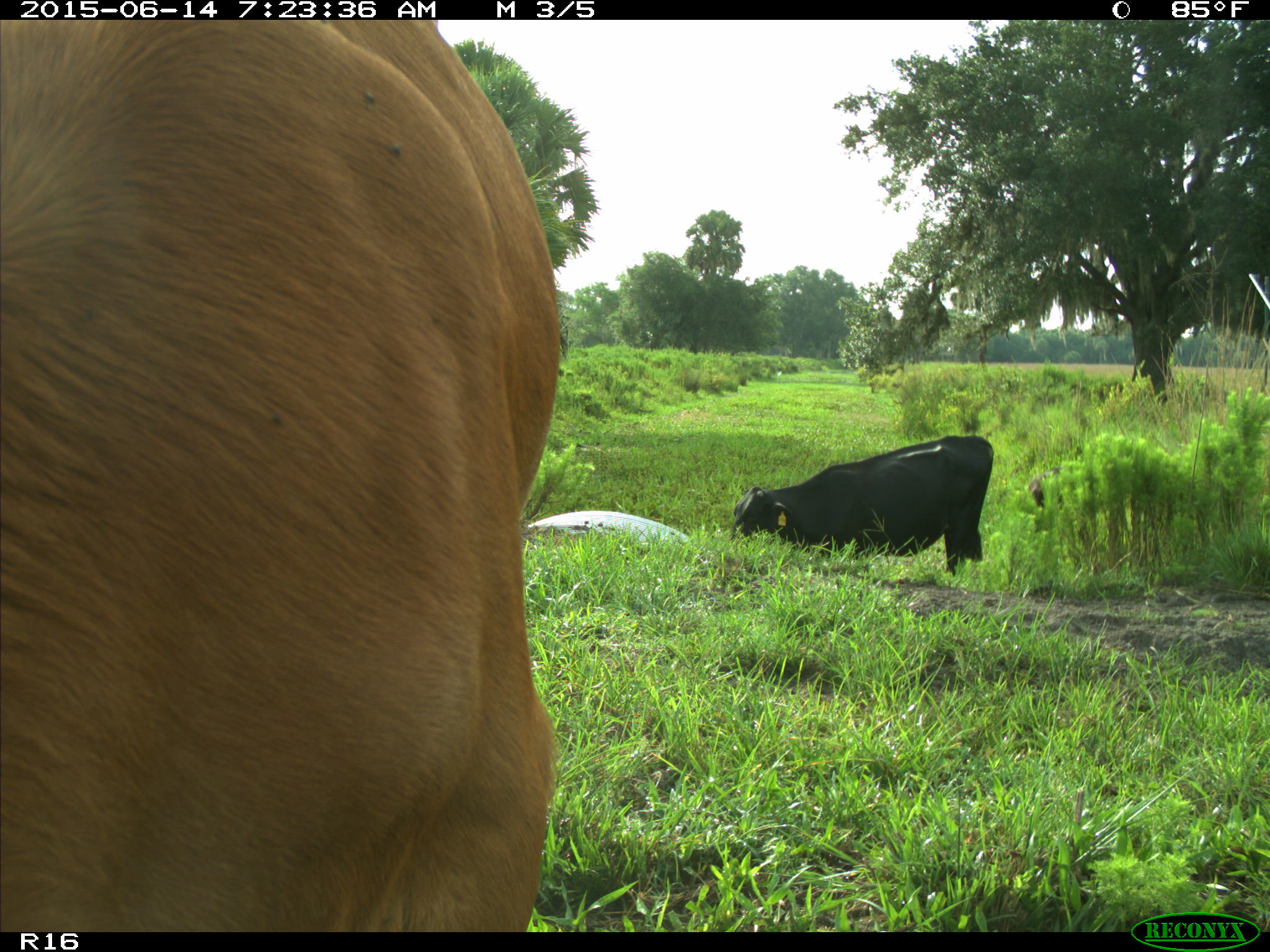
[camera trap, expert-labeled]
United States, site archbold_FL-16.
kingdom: Animalia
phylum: Chordata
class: Mammalia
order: Artiodactyla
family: Bovidae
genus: Bos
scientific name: Bos taurus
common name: domestic cow